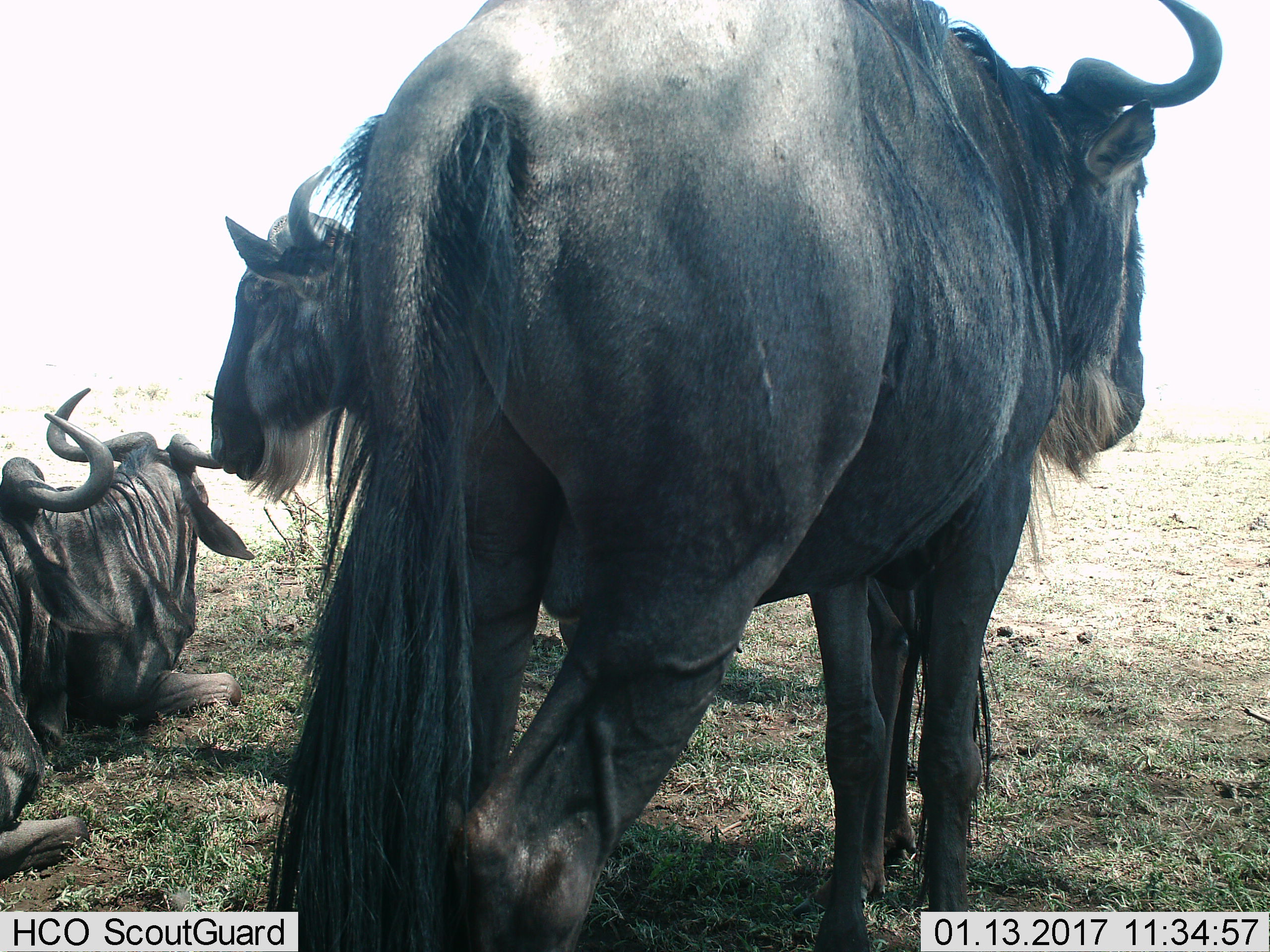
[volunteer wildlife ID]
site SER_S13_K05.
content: unidentified animal